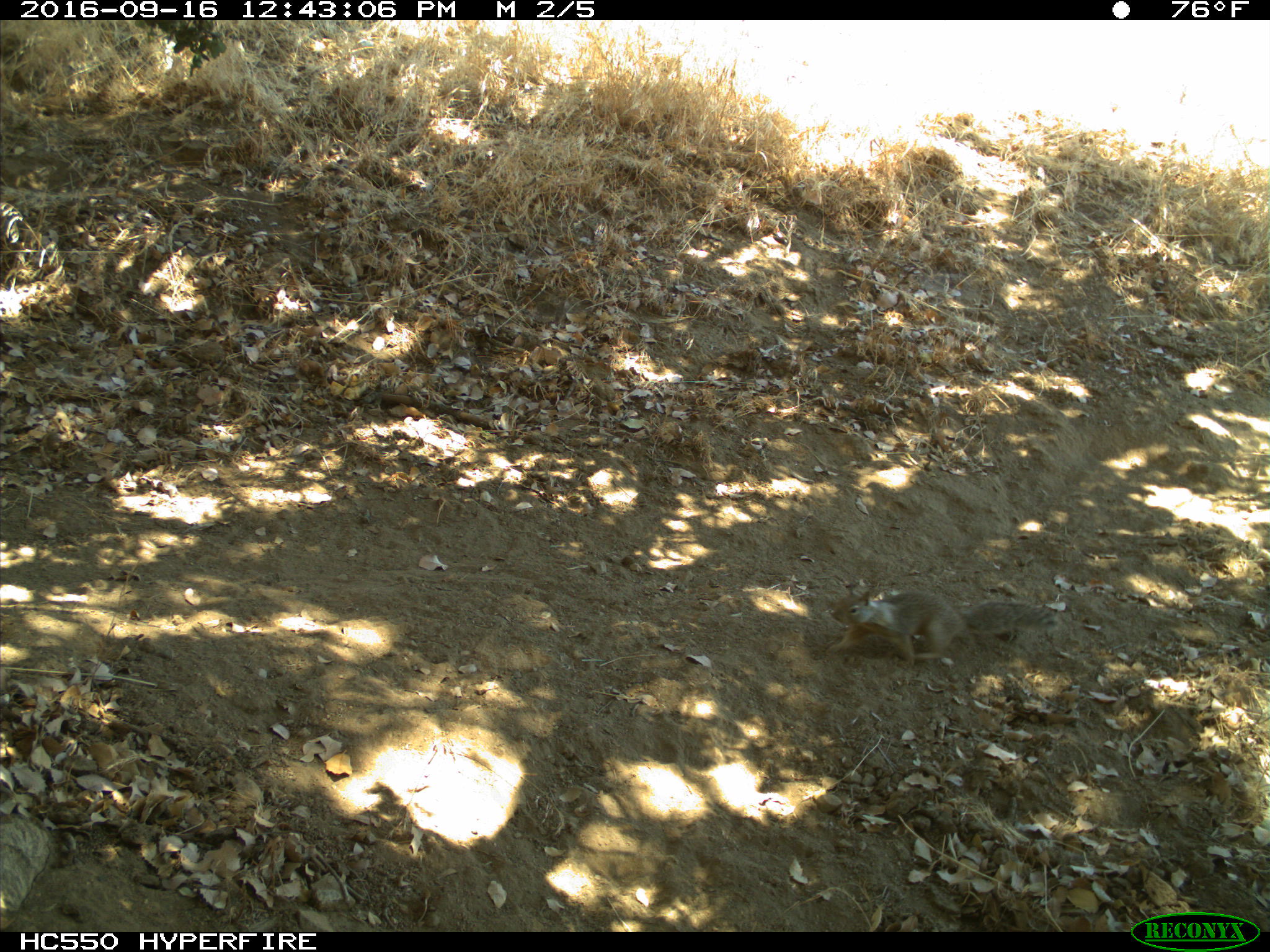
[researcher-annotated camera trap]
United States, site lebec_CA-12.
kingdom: Animalia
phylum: Chordata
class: Mammalia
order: Rodentia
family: Sciuridae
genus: Otospermophilus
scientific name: Otospermophilus beecheyi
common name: california ground squirrel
Otospermophilus beecheyi (california ground squirrel).